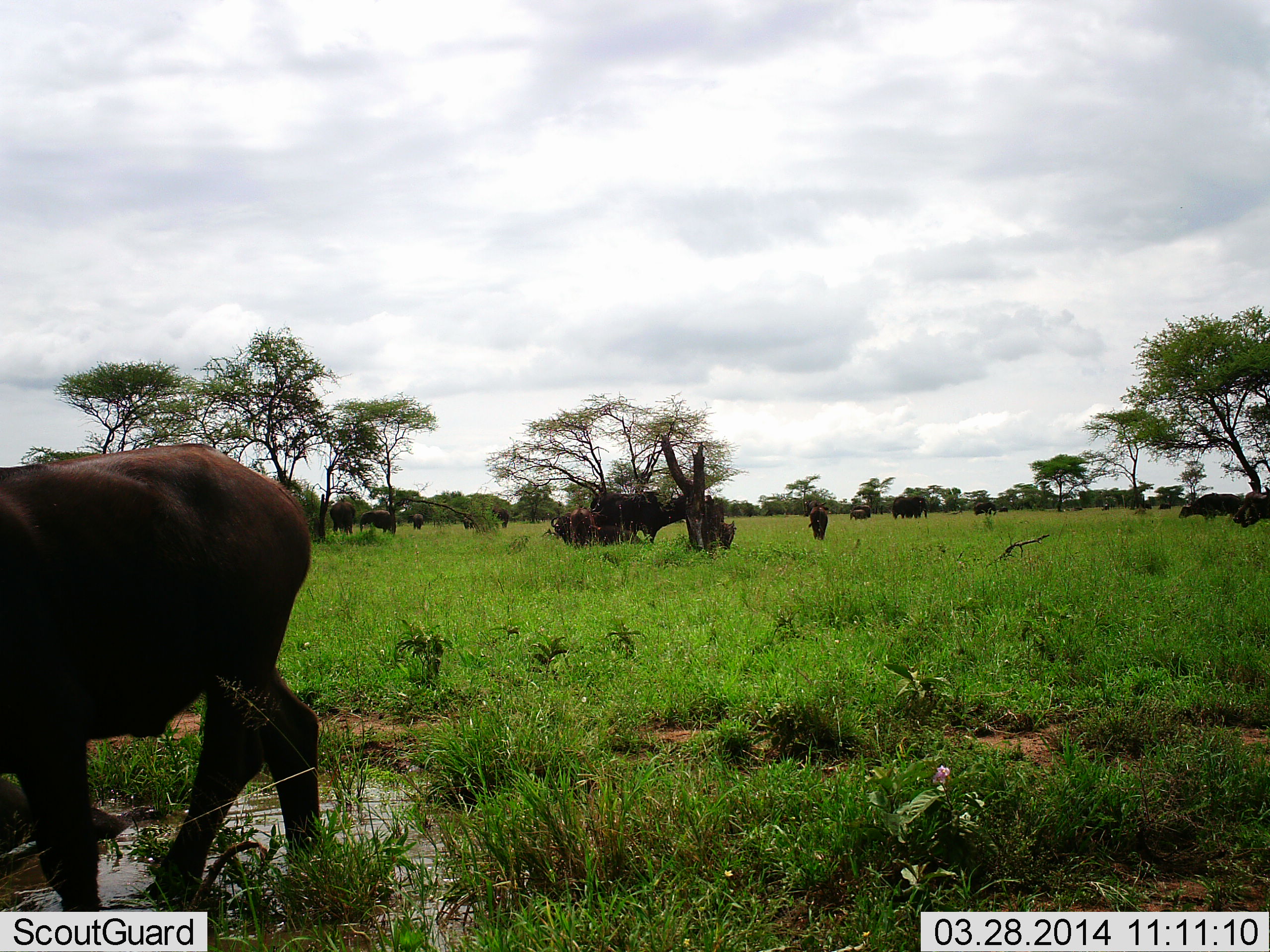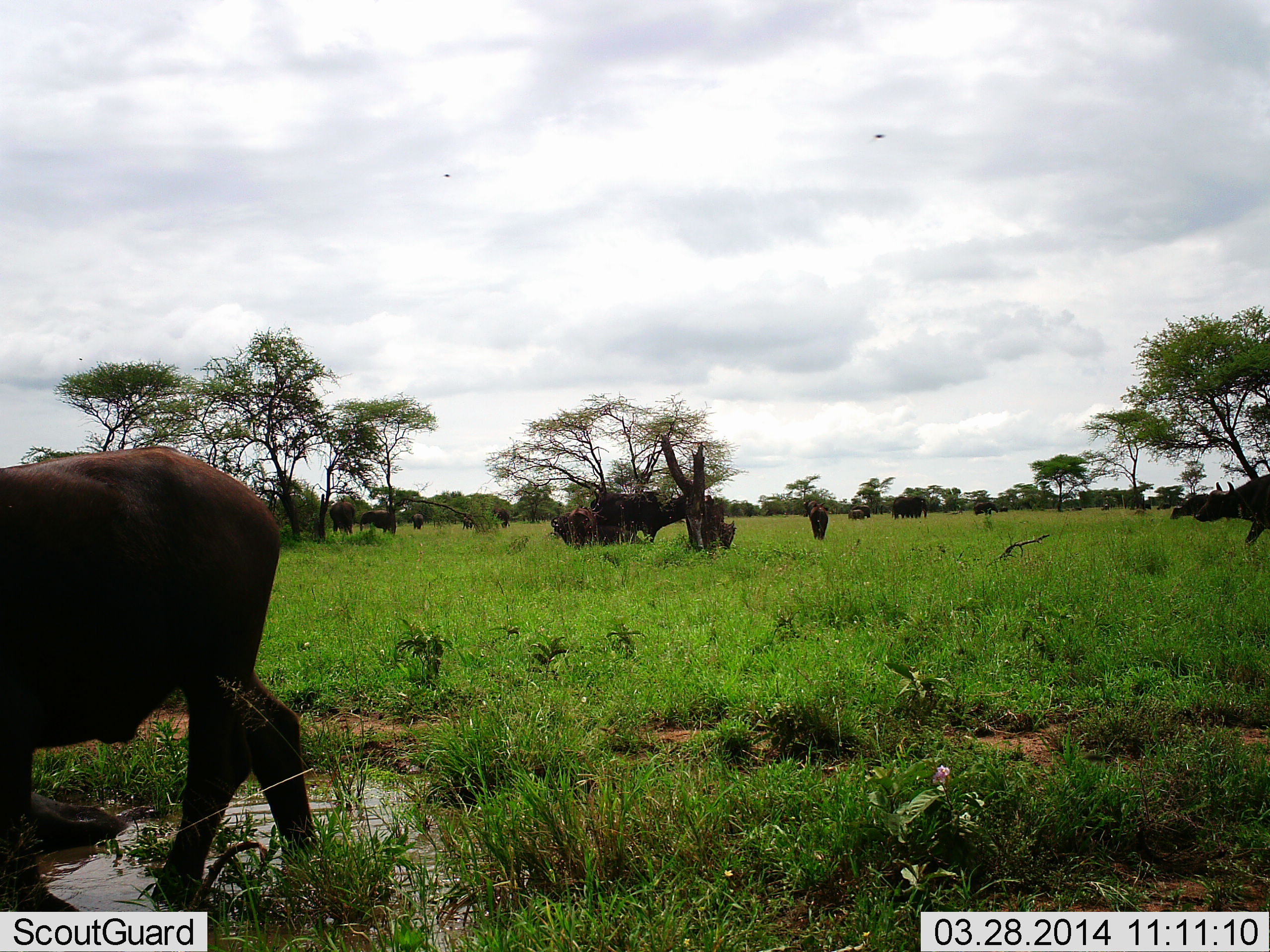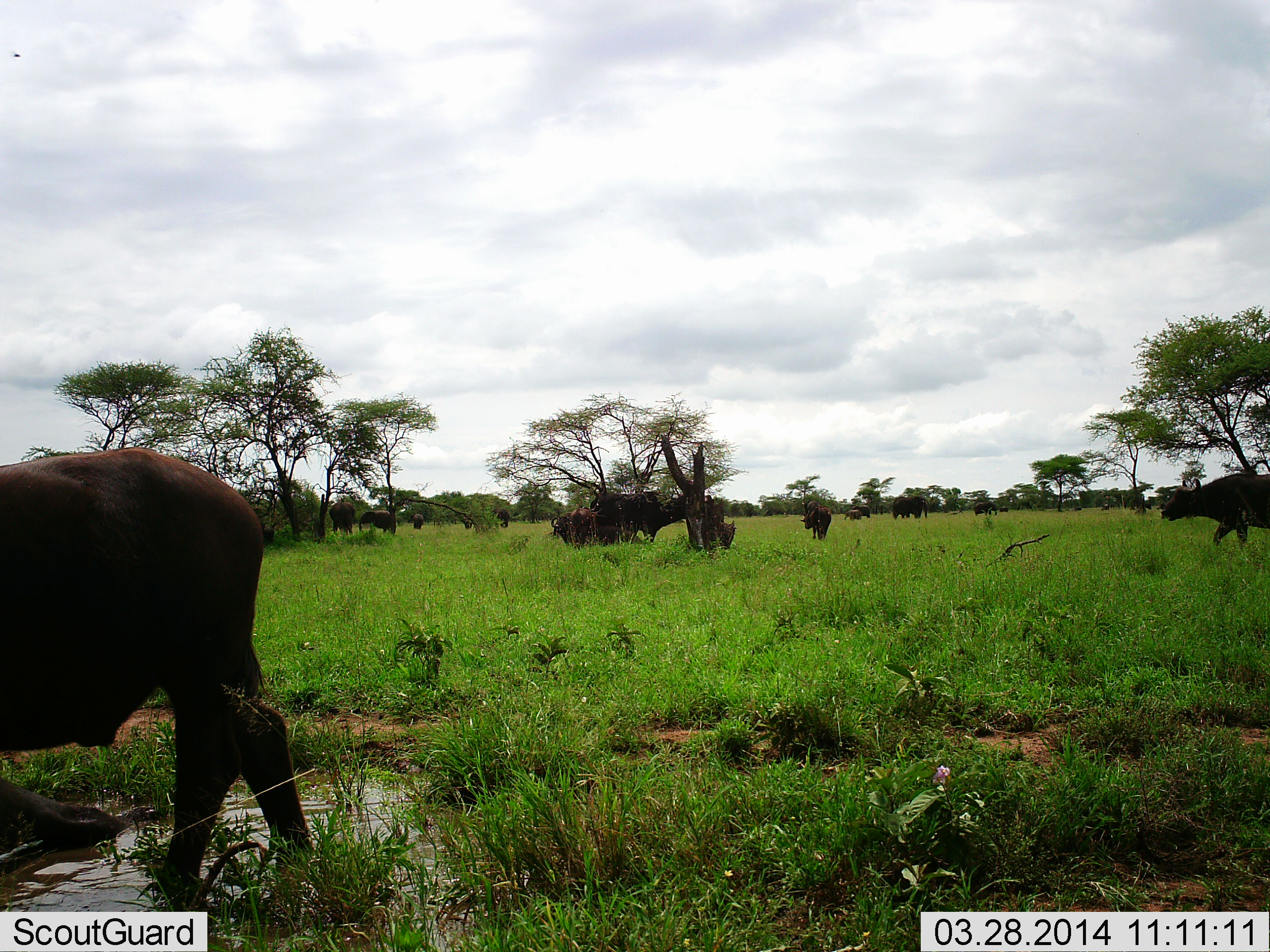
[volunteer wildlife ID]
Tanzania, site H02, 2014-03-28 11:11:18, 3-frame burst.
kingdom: Animalia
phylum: Chordata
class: Mammalia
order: Artiodactyla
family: Bovidae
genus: Syncerus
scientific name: Syncerus caffer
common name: cape buffalo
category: buffalo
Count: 11-50.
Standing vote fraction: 55%.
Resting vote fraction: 9%.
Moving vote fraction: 82%.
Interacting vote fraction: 0%.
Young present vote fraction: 0%.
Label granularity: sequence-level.